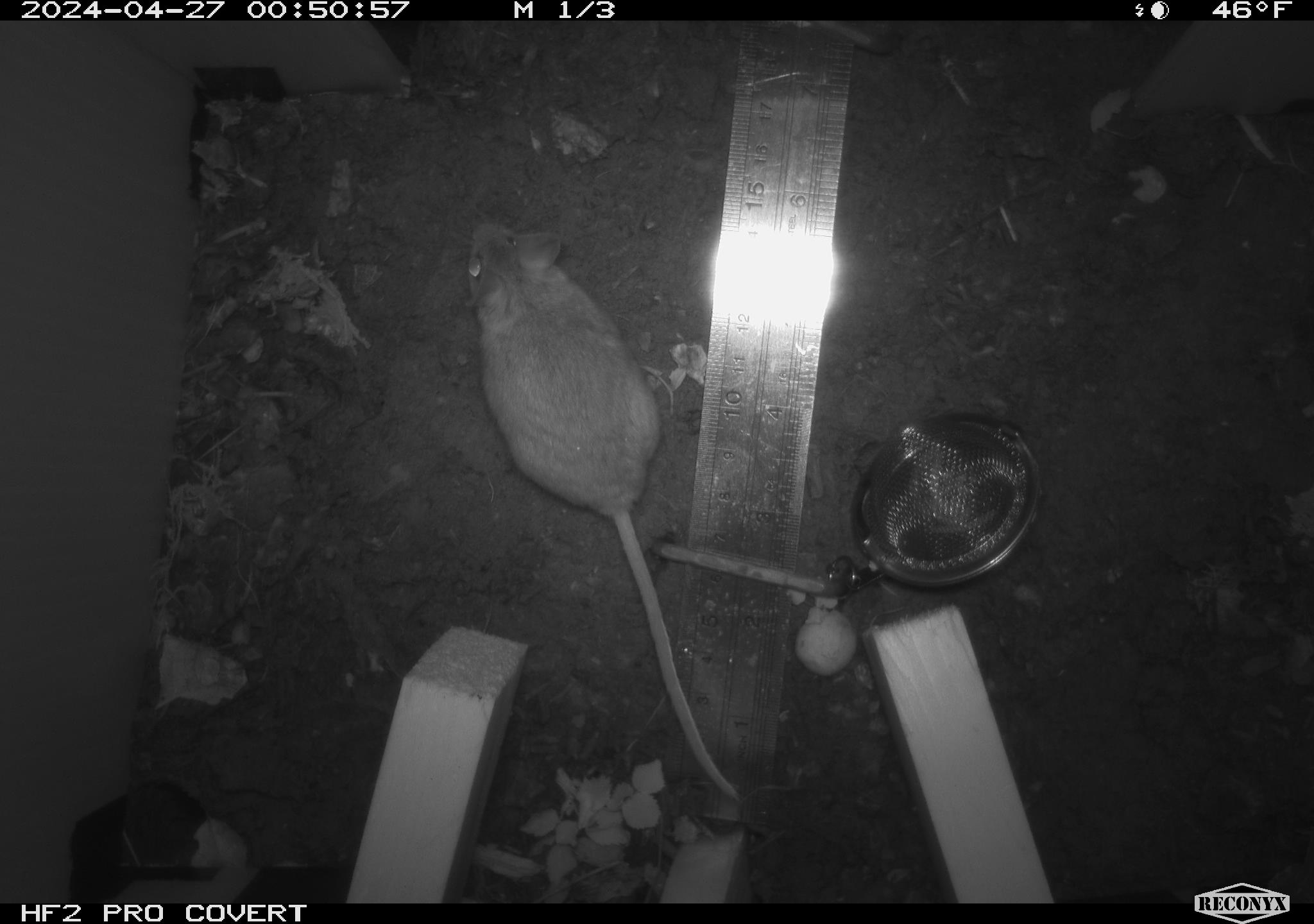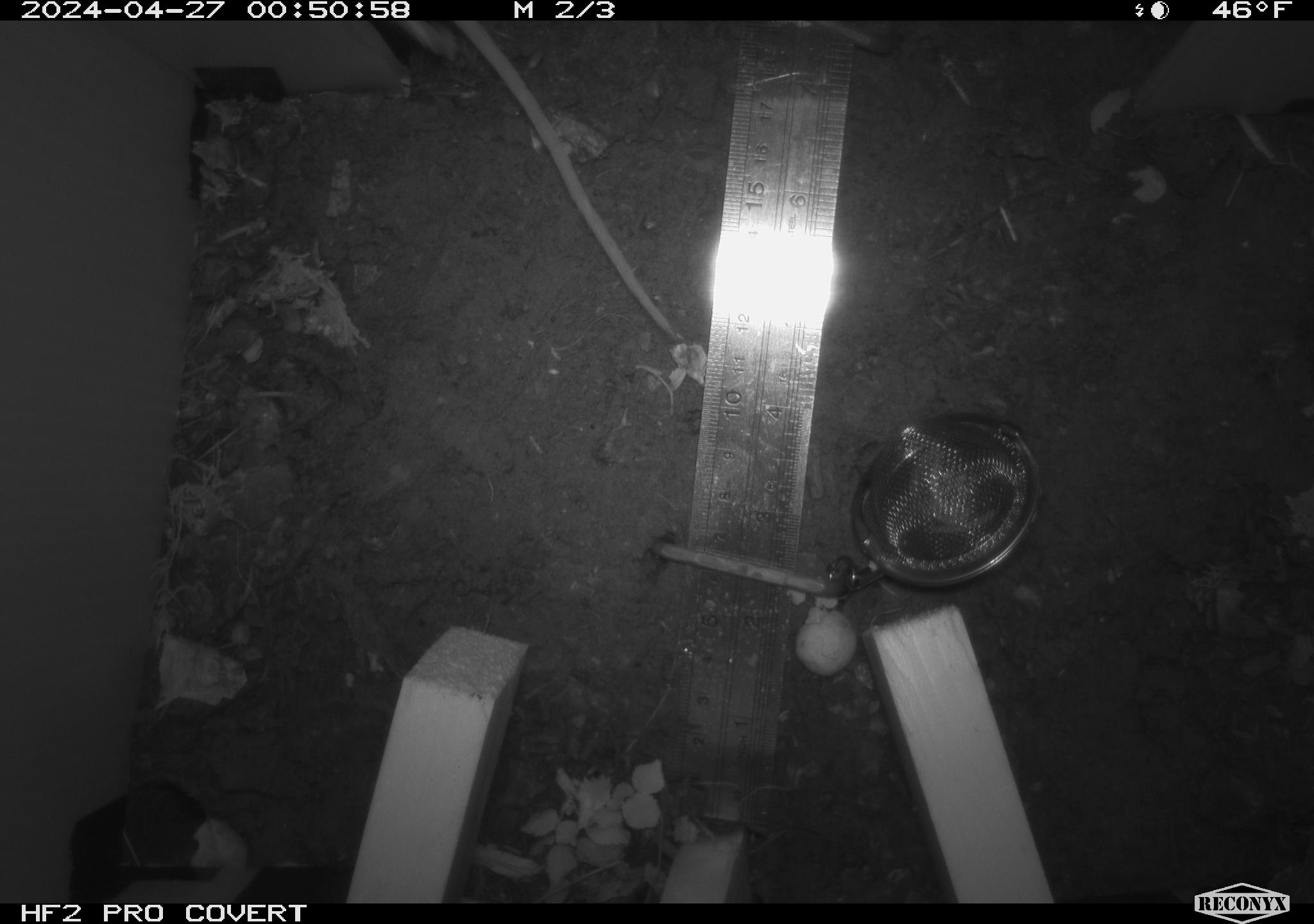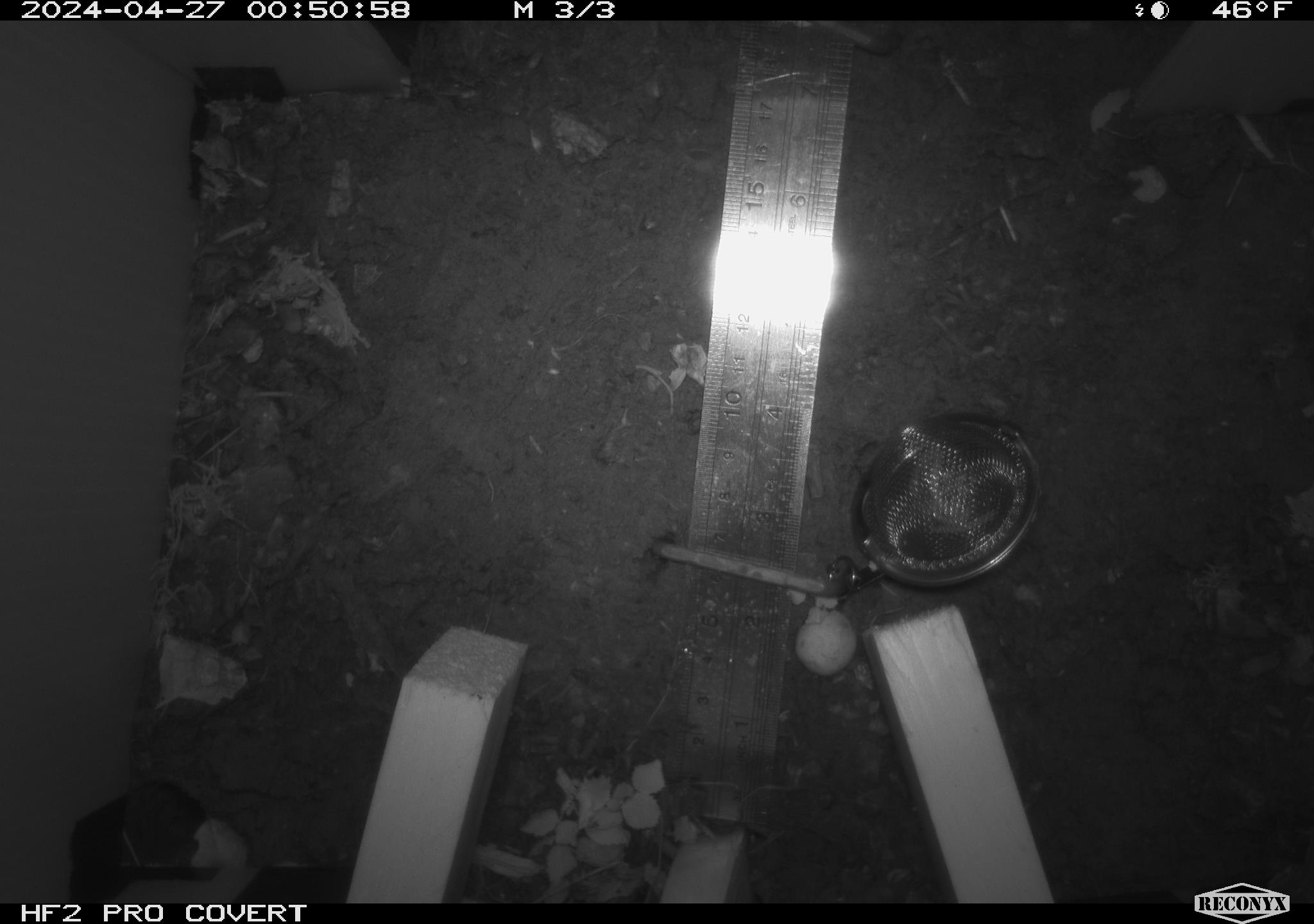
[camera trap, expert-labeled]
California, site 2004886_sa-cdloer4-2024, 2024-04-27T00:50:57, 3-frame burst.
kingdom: Animalia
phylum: Chordata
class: Mammalia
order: Rodentia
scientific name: Rodentia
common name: mouse species